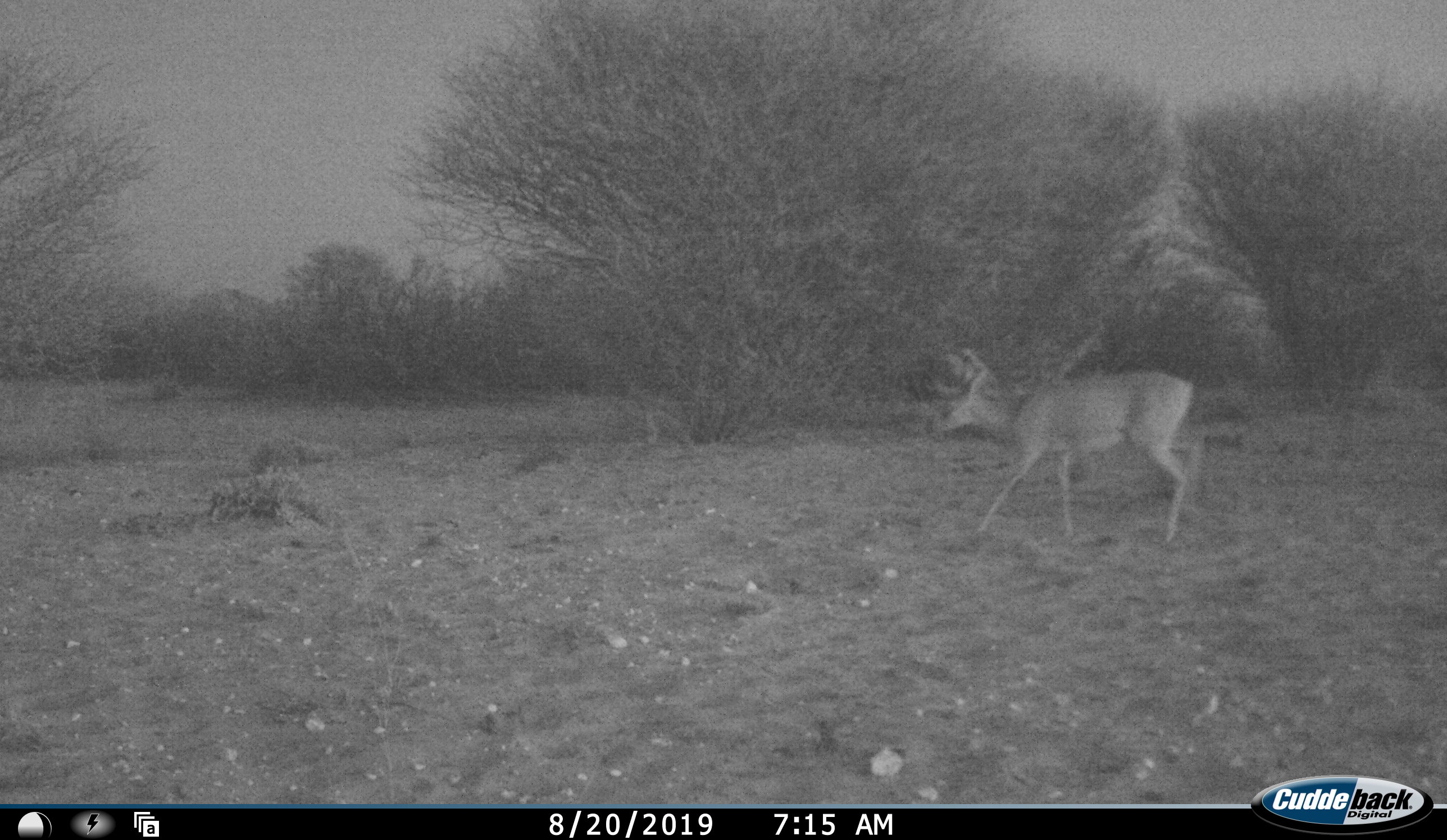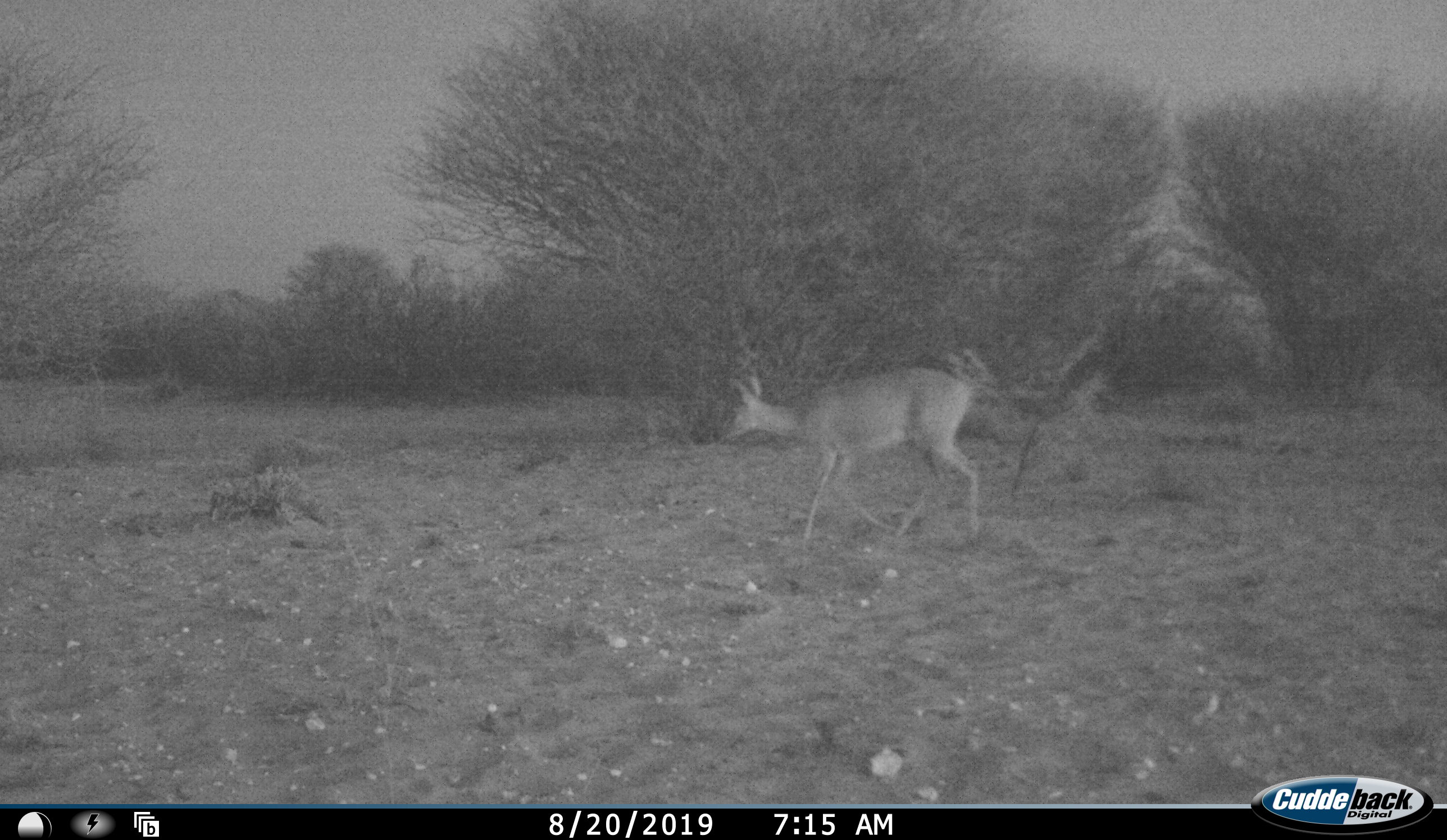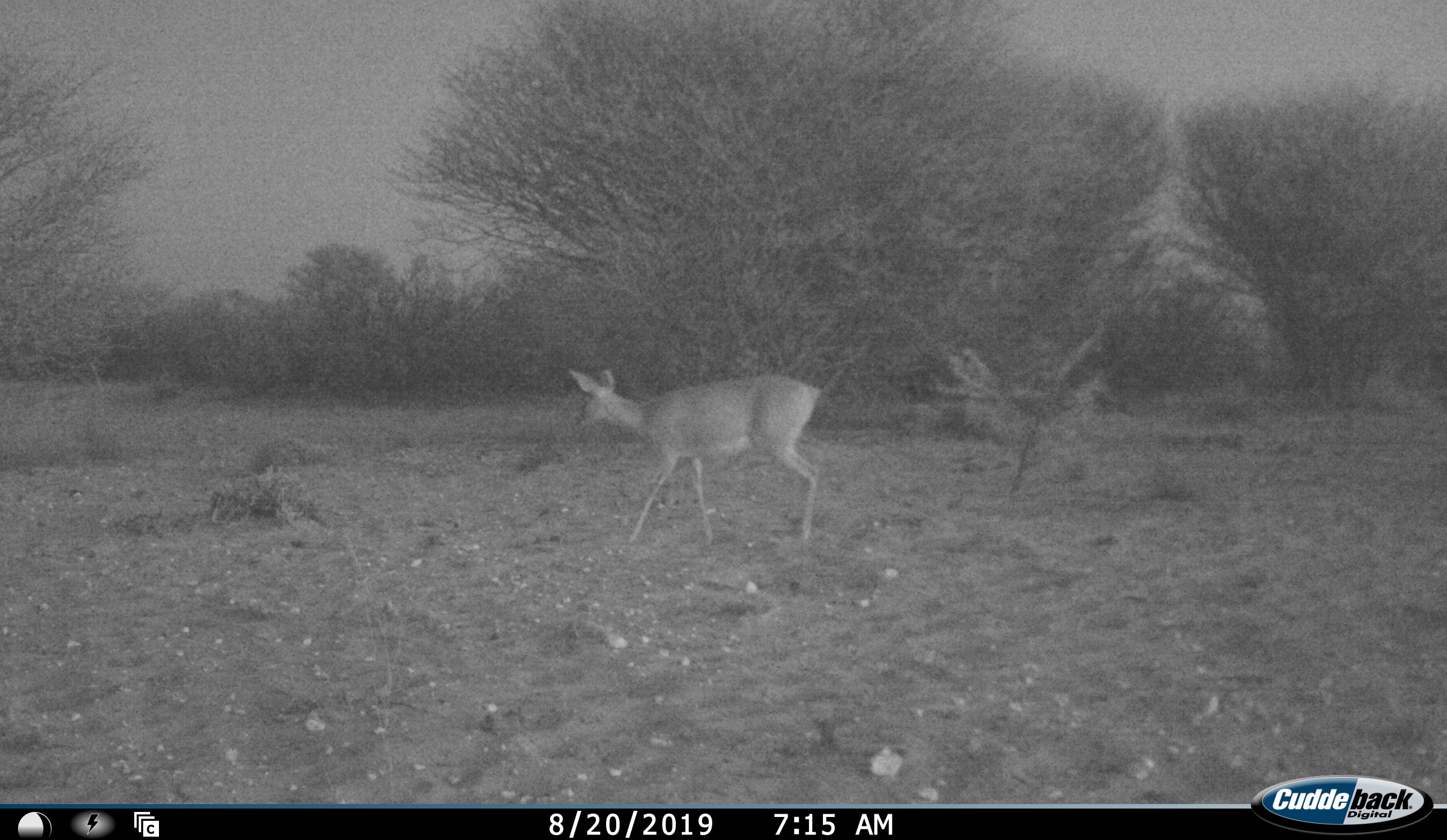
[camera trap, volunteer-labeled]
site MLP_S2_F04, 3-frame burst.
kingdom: Animalia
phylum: Chordata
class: Mammalia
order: Artiodactyla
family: Bovidae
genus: Sylvicapra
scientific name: Sylvicapra grimmia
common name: common duiker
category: duikercommongrey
Duikercommongrey (common duiker) (Sylvicapra grimmia), count 1. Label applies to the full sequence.